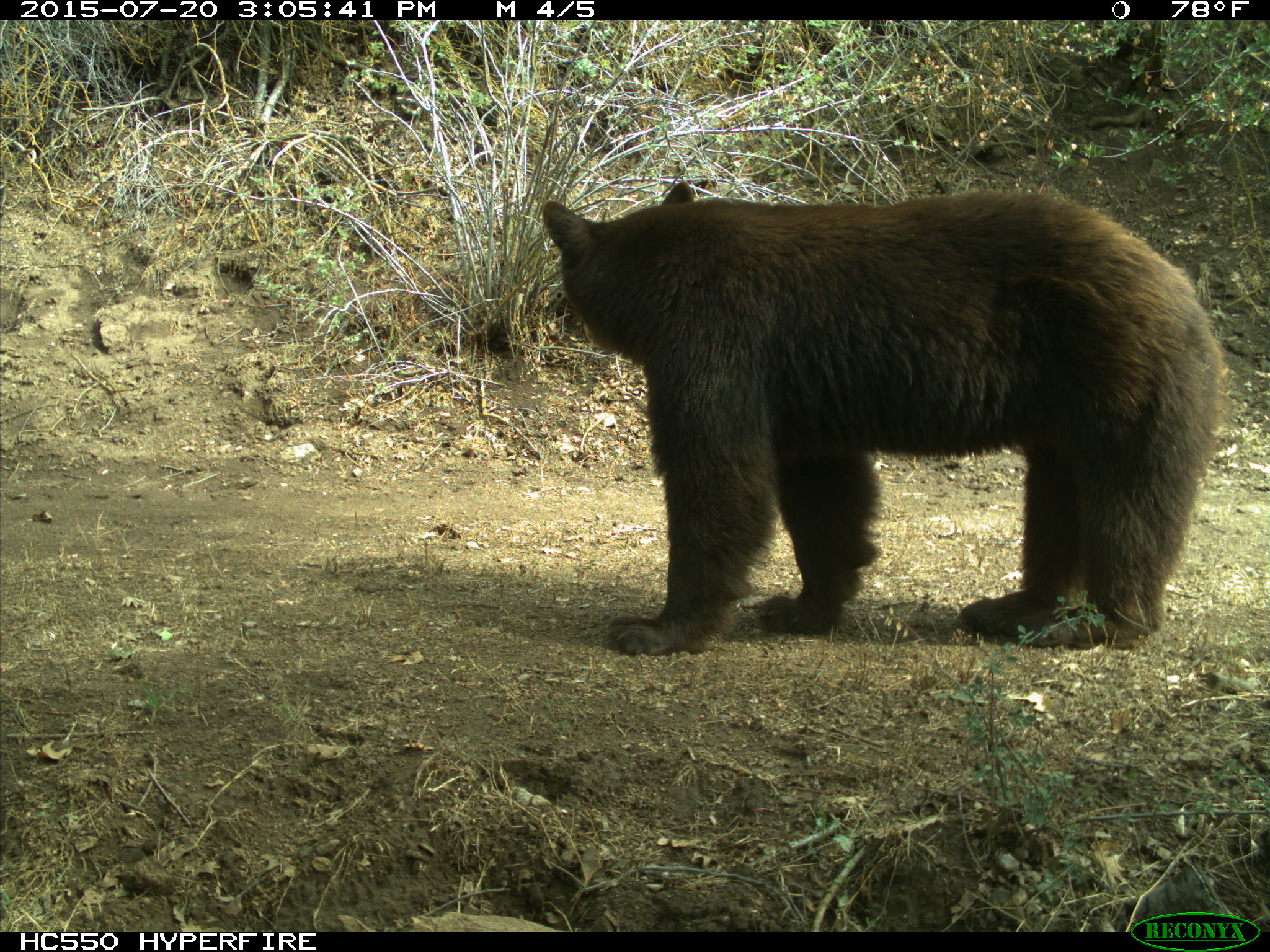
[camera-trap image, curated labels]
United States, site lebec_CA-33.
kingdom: Animalia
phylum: Chordata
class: Mammalia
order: Carnivora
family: Ursidae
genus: Ursus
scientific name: Ursus americanus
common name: american black bear